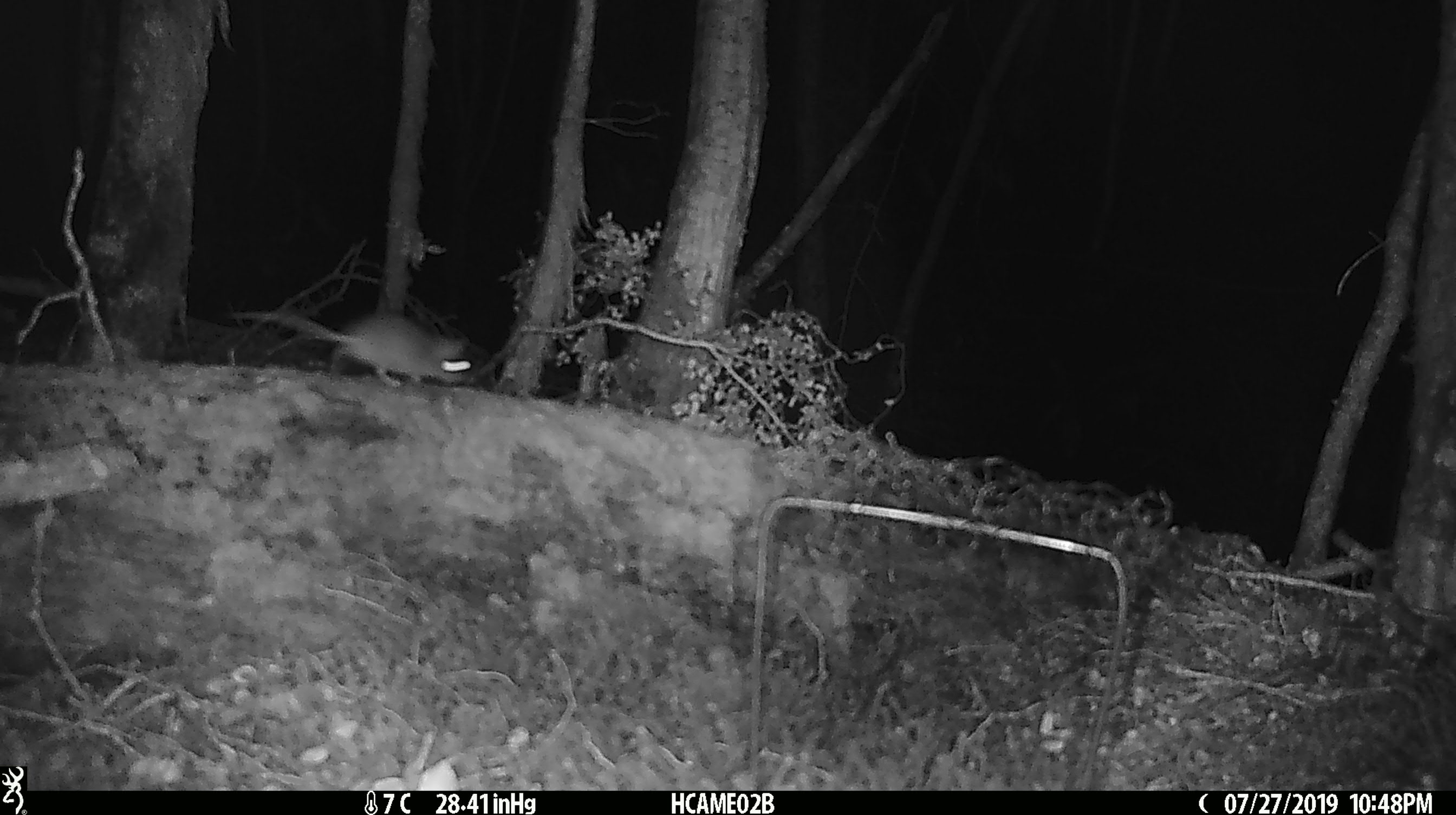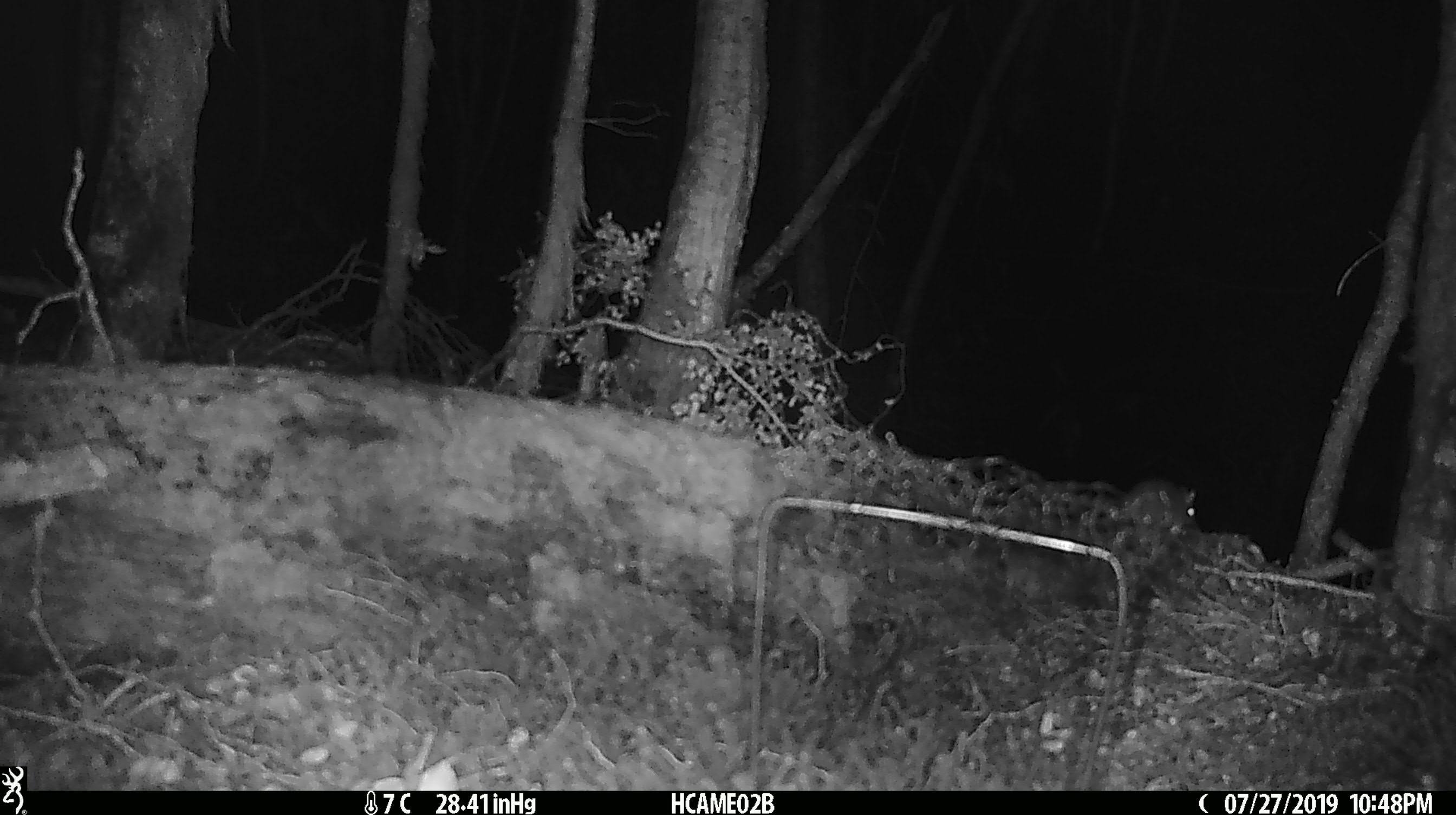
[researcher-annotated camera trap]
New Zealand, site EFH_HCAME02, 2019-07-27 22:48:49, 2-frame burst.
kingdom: Animalia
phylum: Chordata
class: Mammalia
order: Rodentia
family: Muridae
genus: Mus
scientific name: Mus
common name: mouse